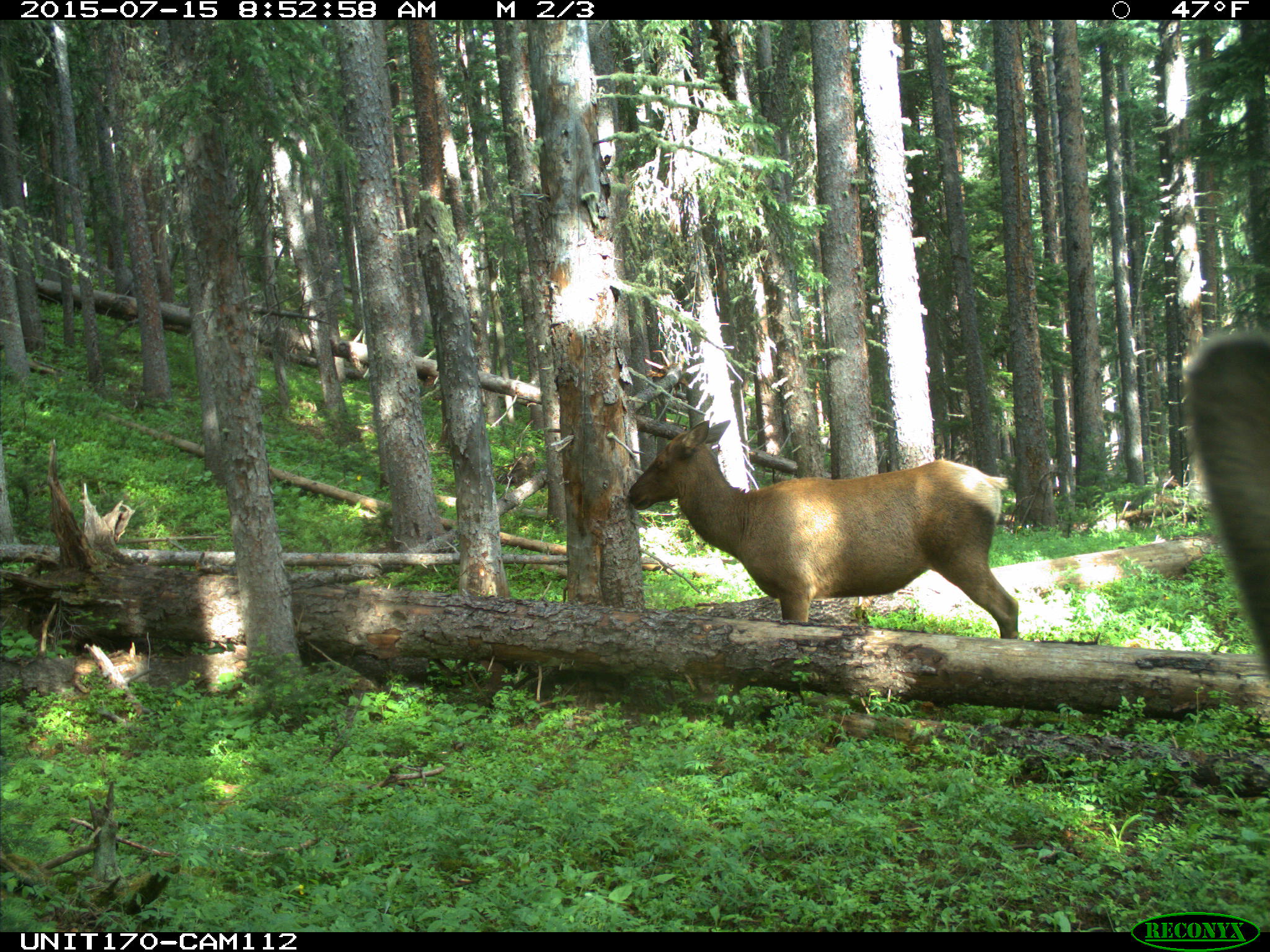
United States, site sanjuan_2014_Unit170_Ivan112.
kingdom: Animalia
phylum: Chordata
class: Mammalia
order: Artiodactyla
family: Cervidae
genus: Cervus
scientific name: Cervus elaphus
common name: red deer